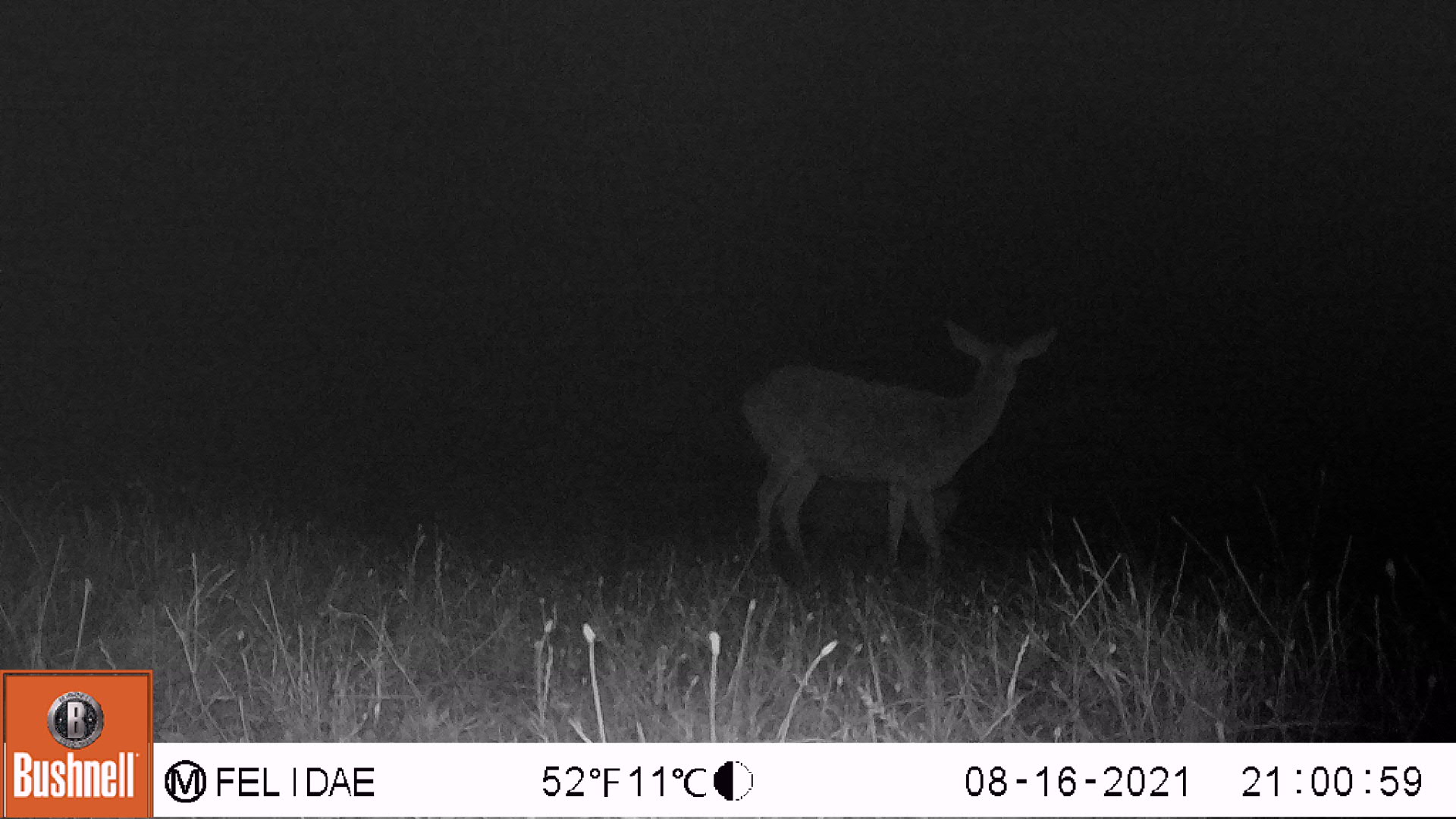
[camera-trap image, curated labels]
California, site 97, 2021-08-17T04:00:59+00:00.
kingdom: Animalia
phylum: Chordata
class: Mammalia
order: Artiodactyla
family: Cervidae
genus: Odocoileus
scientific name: Odocoileus hemionus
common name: mule deer